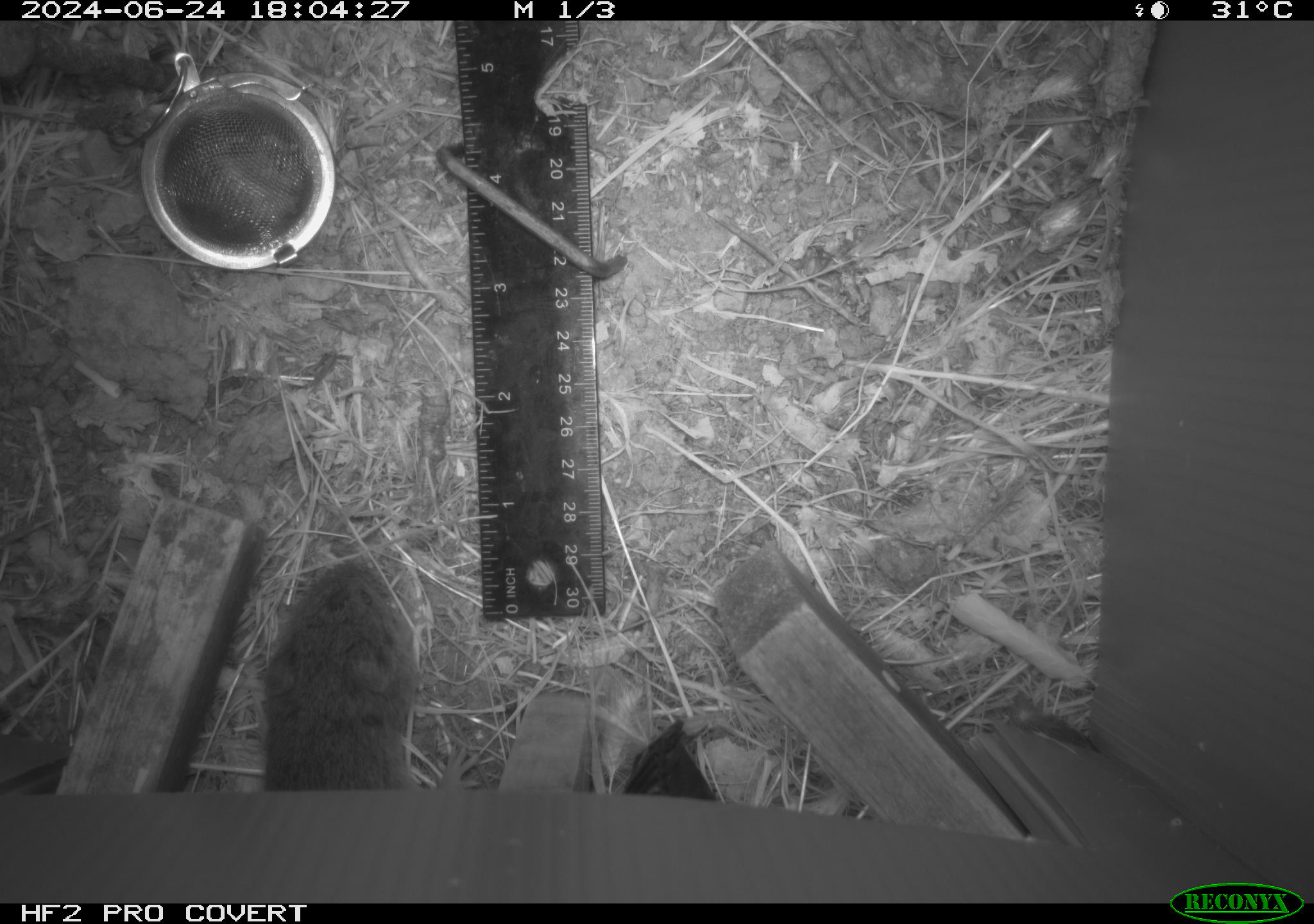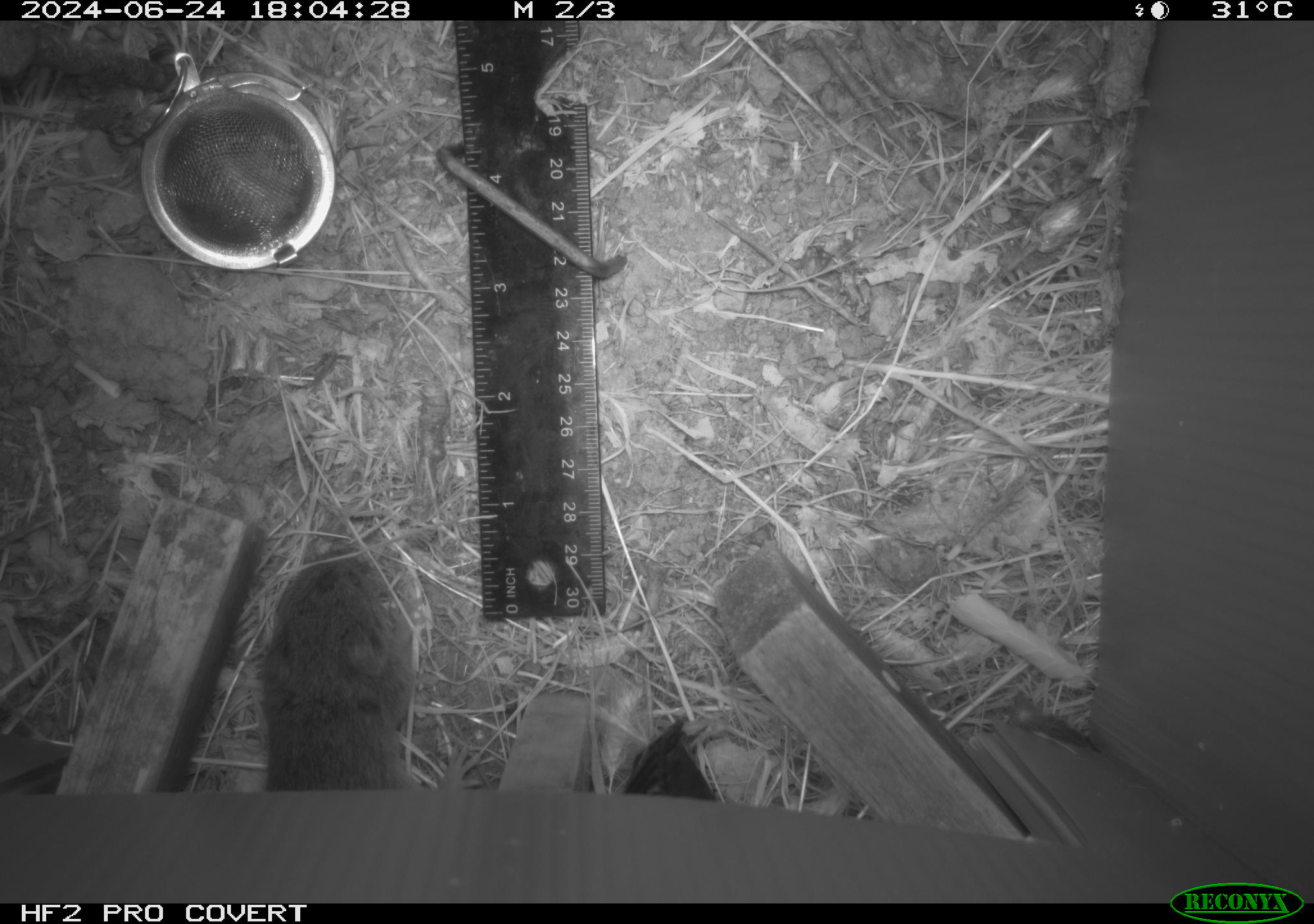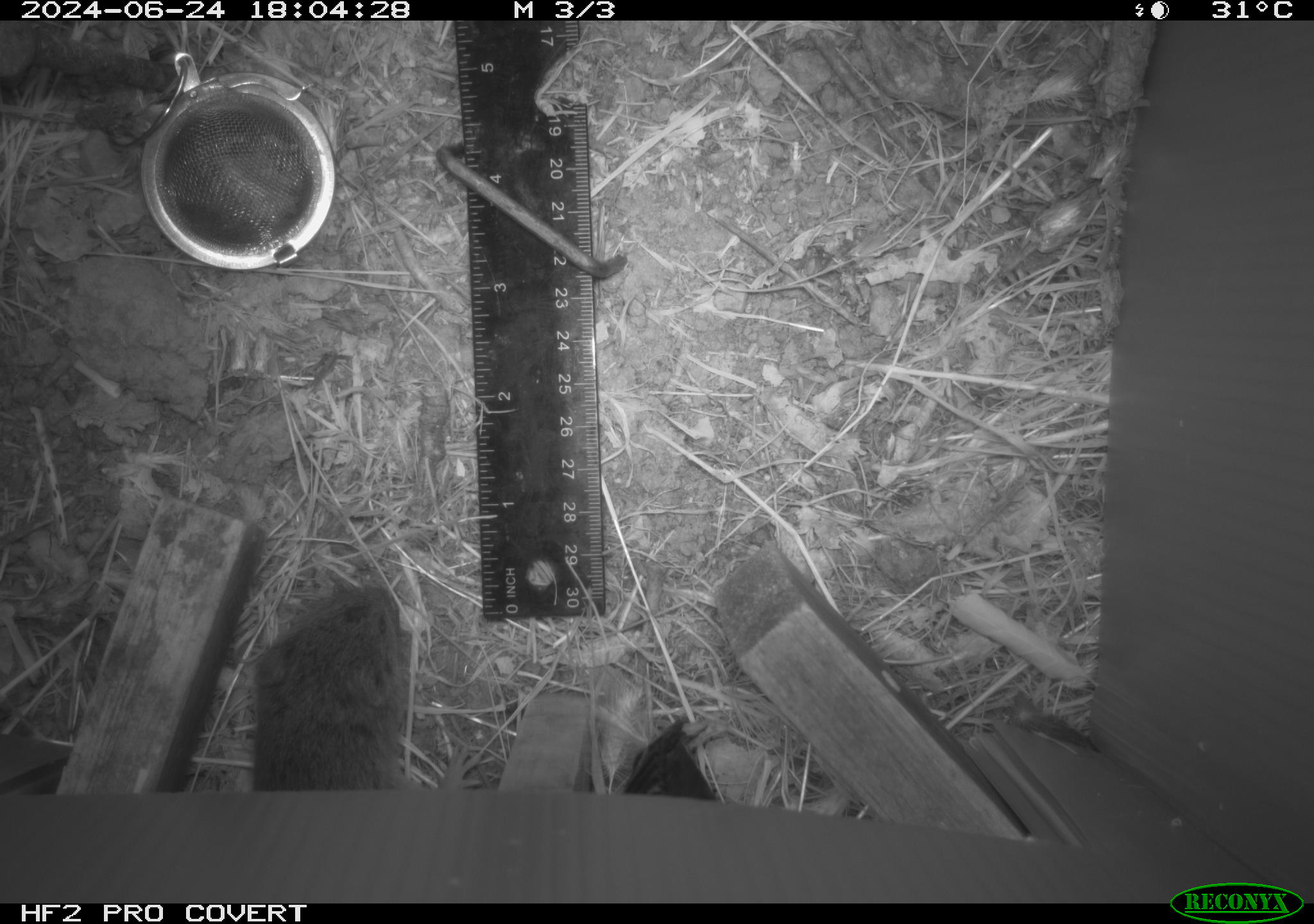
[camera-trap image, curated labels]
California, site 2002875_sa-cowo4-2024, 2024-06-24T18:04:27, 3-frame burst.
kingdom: Animalia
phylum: Chordata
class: Mammalia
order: Rodentia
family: Cricetidae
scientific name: Arvicolinae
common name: voles, lemmings, and muskrats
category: arvicolinae subfamily